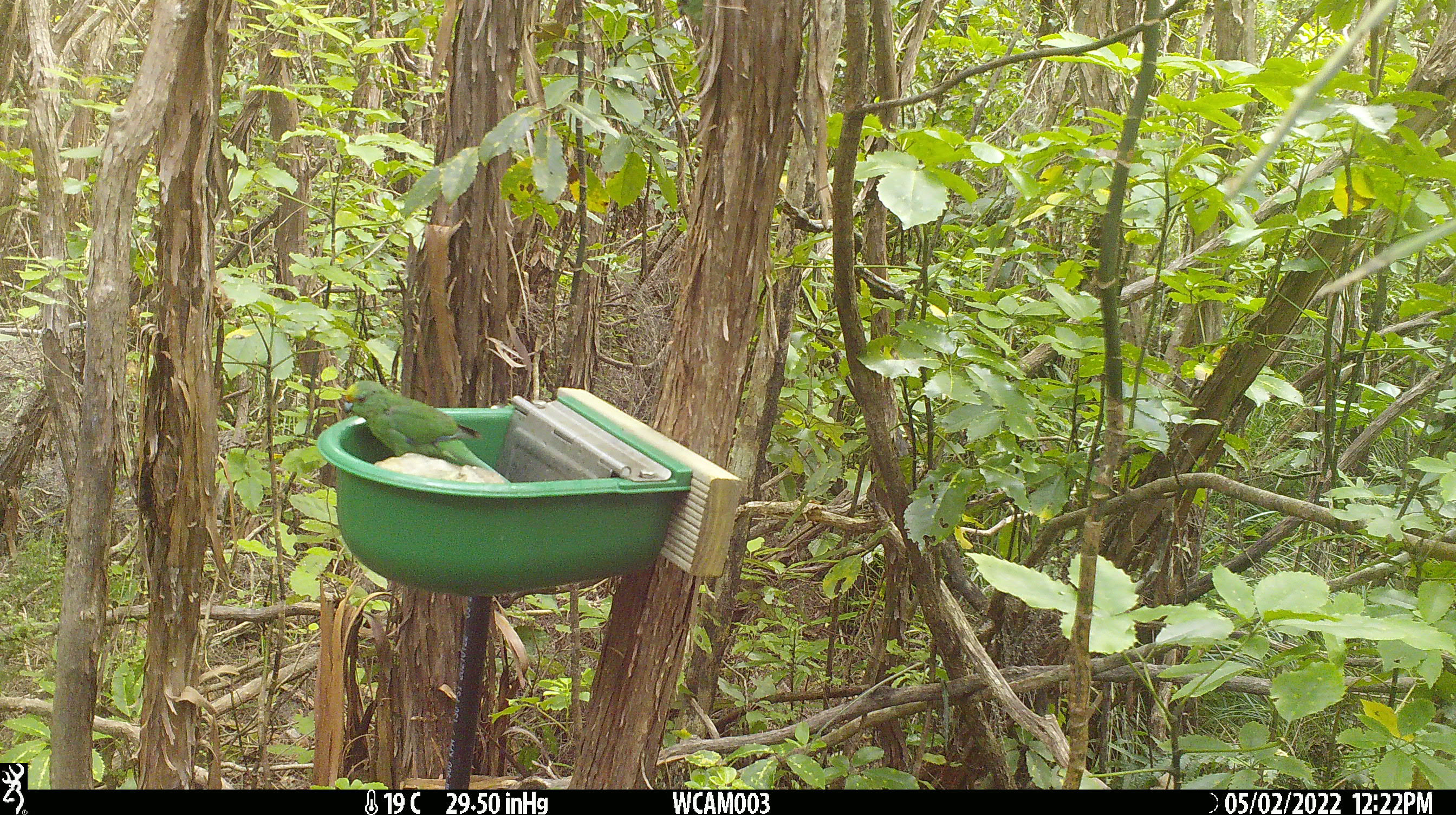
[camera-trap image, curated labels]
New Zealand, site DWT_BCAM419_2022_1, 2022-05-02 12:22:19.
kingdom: Animalia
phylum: Chordata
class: Aves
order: Psittaciformes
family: Psittaculidae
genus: Cyanoramphus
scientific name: Cyanoramphus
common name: parakeet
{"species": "parakeet (Cyanoramphus)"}